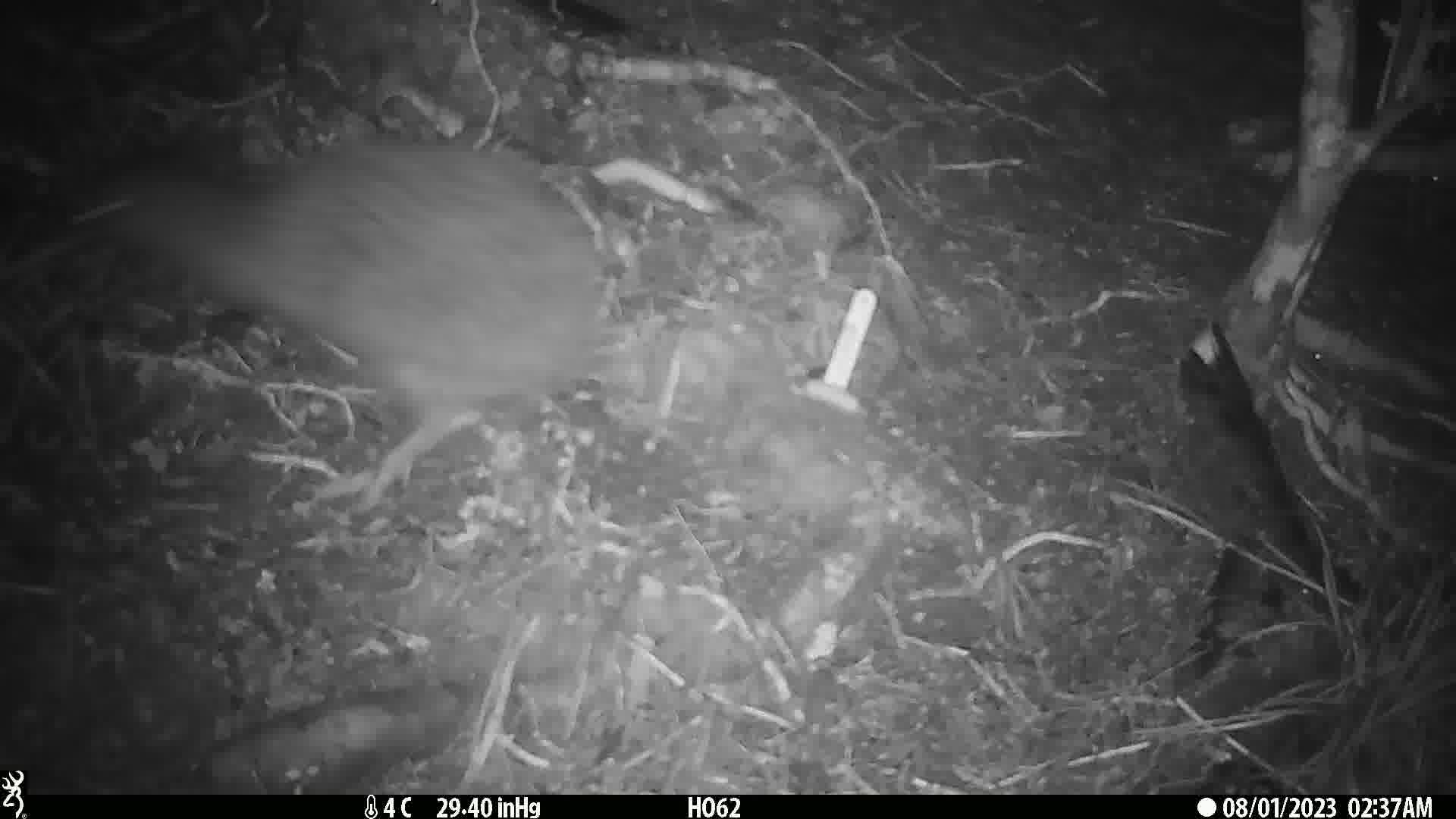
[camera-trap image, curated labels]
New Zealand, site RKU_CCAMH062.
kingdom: Animalia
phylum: Chordata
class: Aves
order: Apterygiformes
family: Apterygidae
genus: Apteryx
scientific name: Apteryx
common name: kiwi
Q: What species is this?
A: Kiwi (Apteryx).